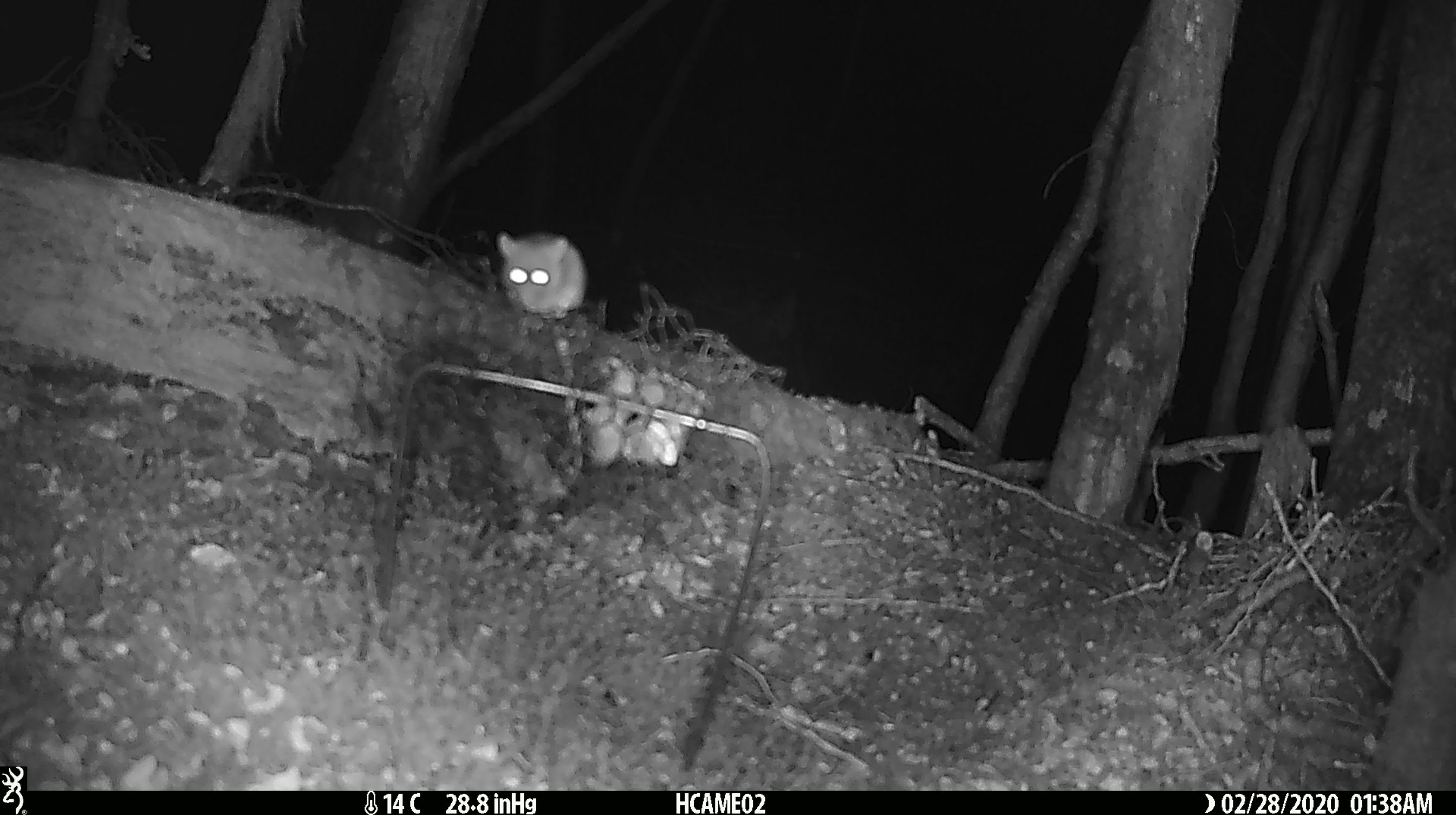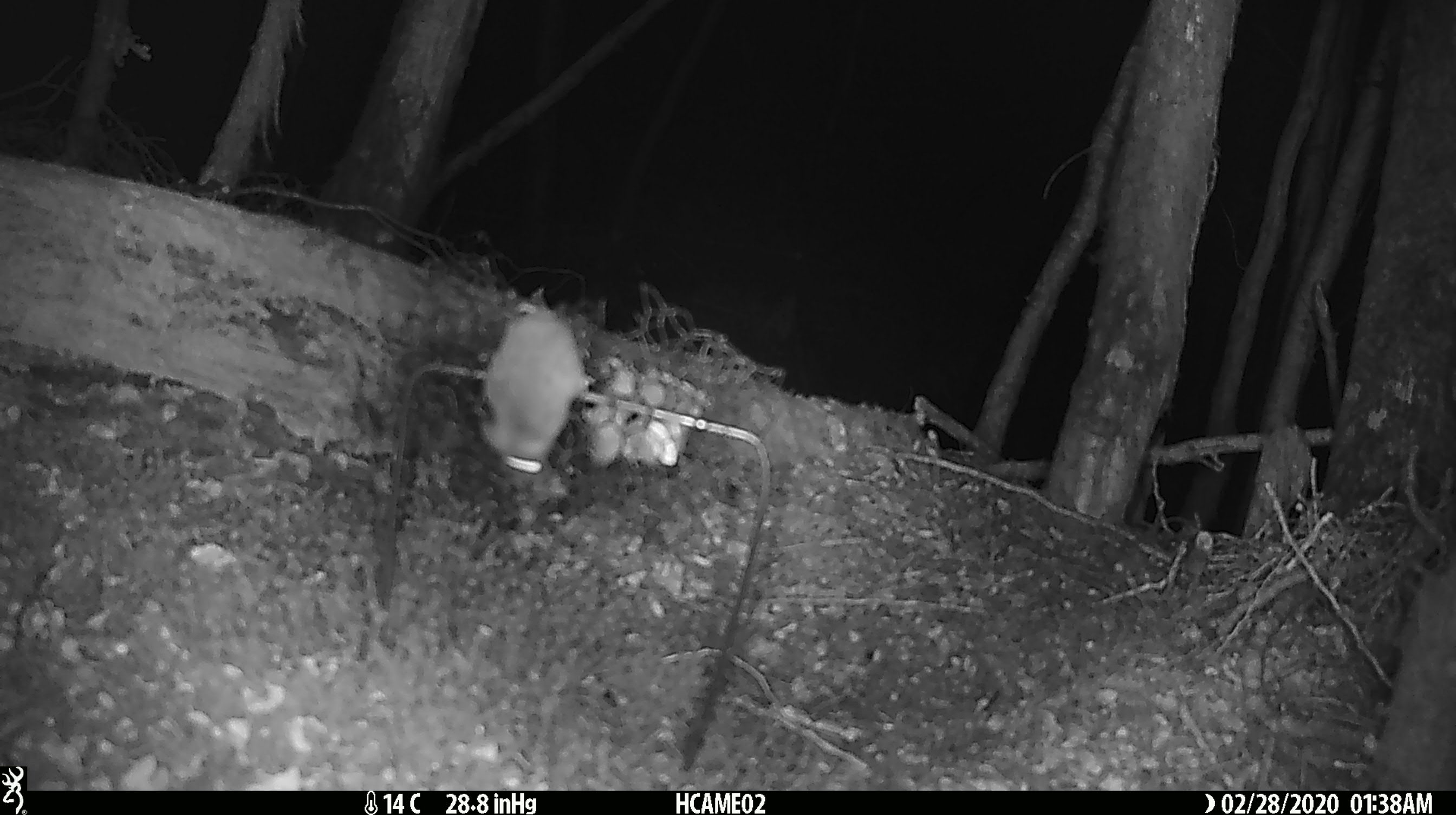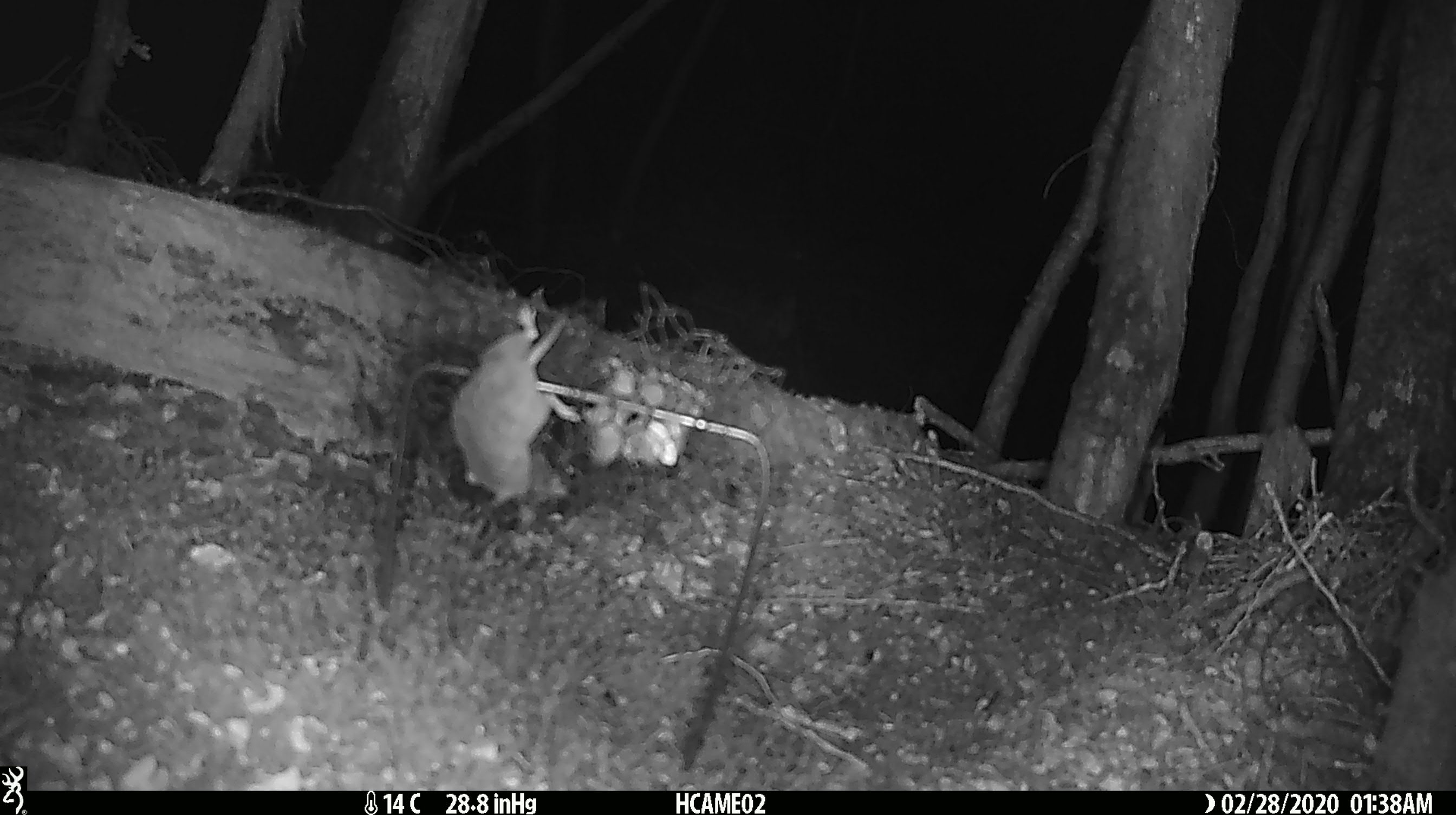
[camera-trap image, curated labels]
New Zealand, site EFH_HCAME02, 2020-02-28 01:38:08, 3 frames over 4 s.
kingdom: Animalia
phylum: Chordata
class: Mammalia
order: Rodentia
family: Muridae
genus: Mus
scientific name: Mus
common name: mouse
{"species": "mouse (Mus)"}